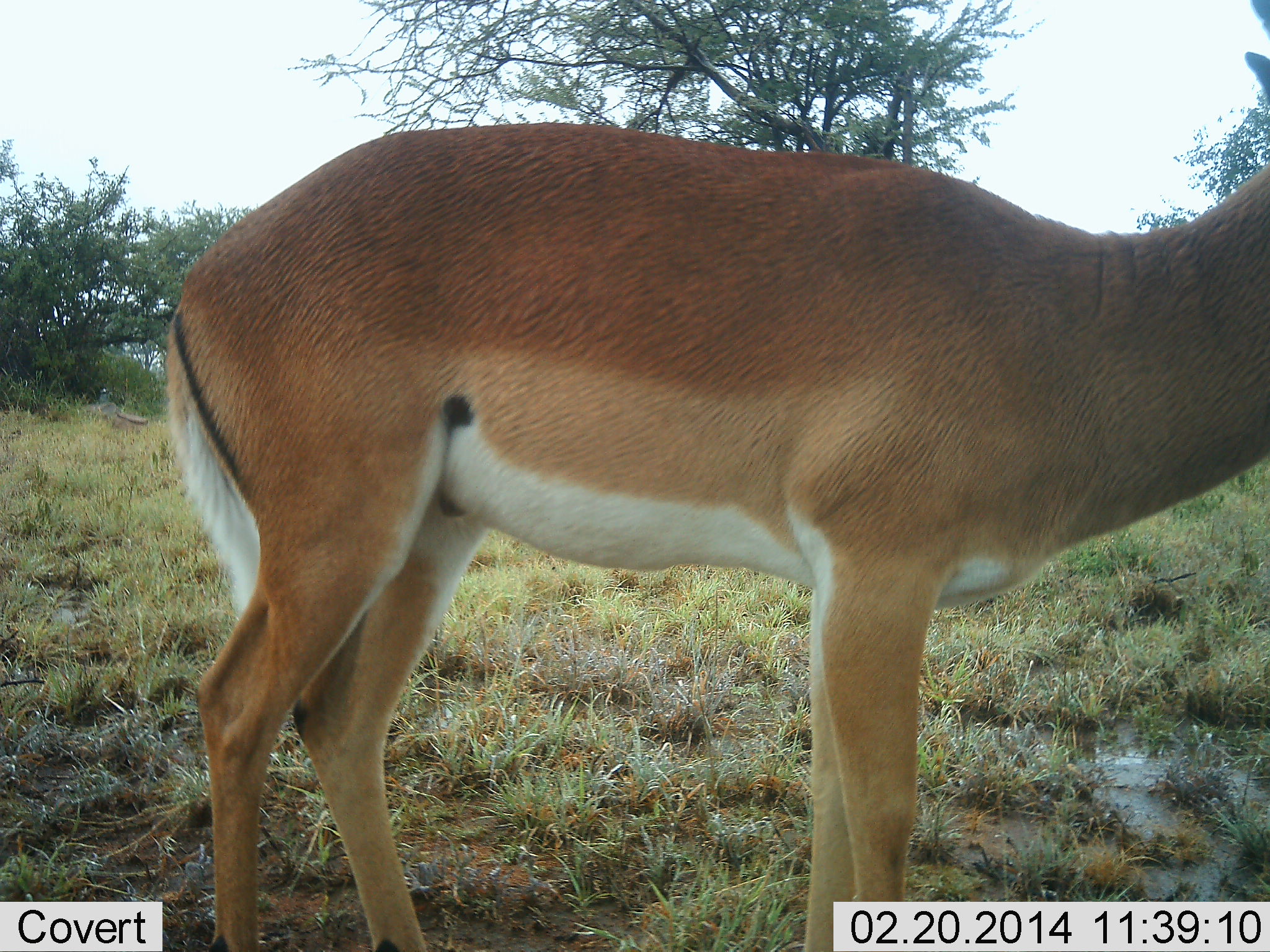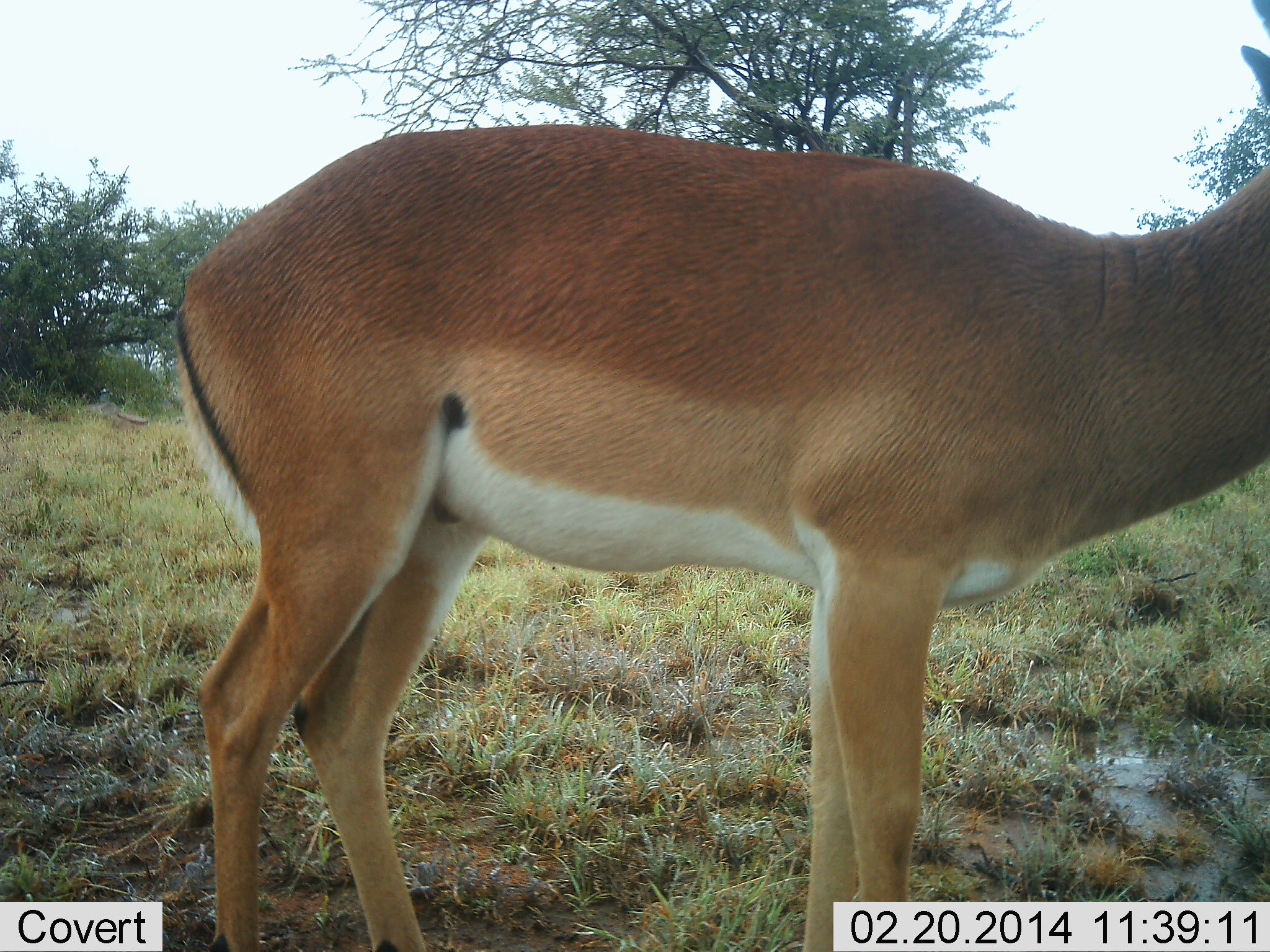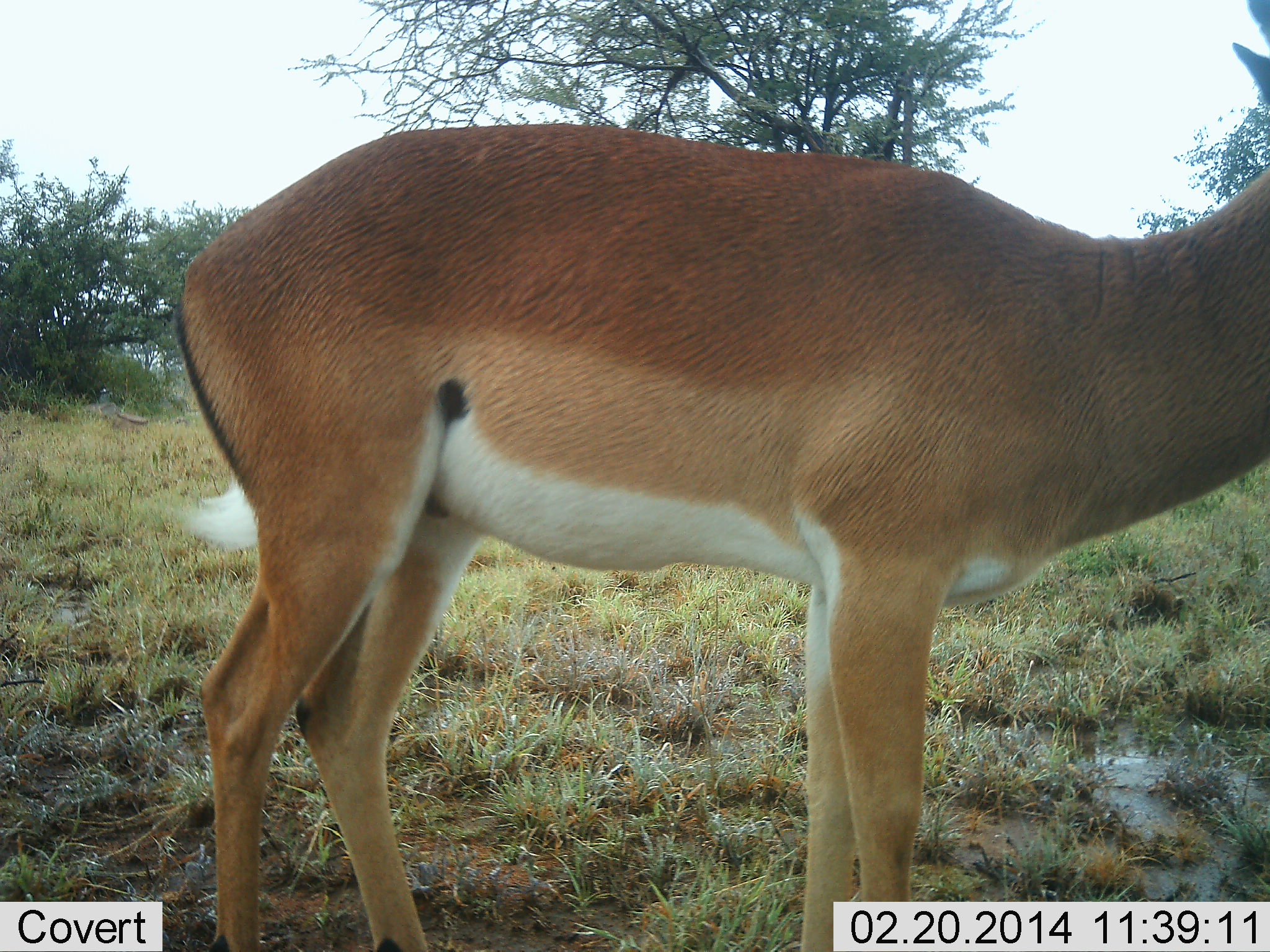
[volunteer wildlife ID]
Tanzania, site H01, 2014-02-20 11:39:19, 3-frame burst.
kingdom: Animalia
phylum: Chordata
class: Mammalia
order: Artiodactyla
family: Bovidae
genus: Aepyceros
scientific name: Aepyceros melampus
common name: impala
Impala (Aepyceros melampus), count 1. Behavior (volunteer vote fractions): standing 100%, resting 0%, moving 0%, interacting 0%. Young present (vote fraction): 0%. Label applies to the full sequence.